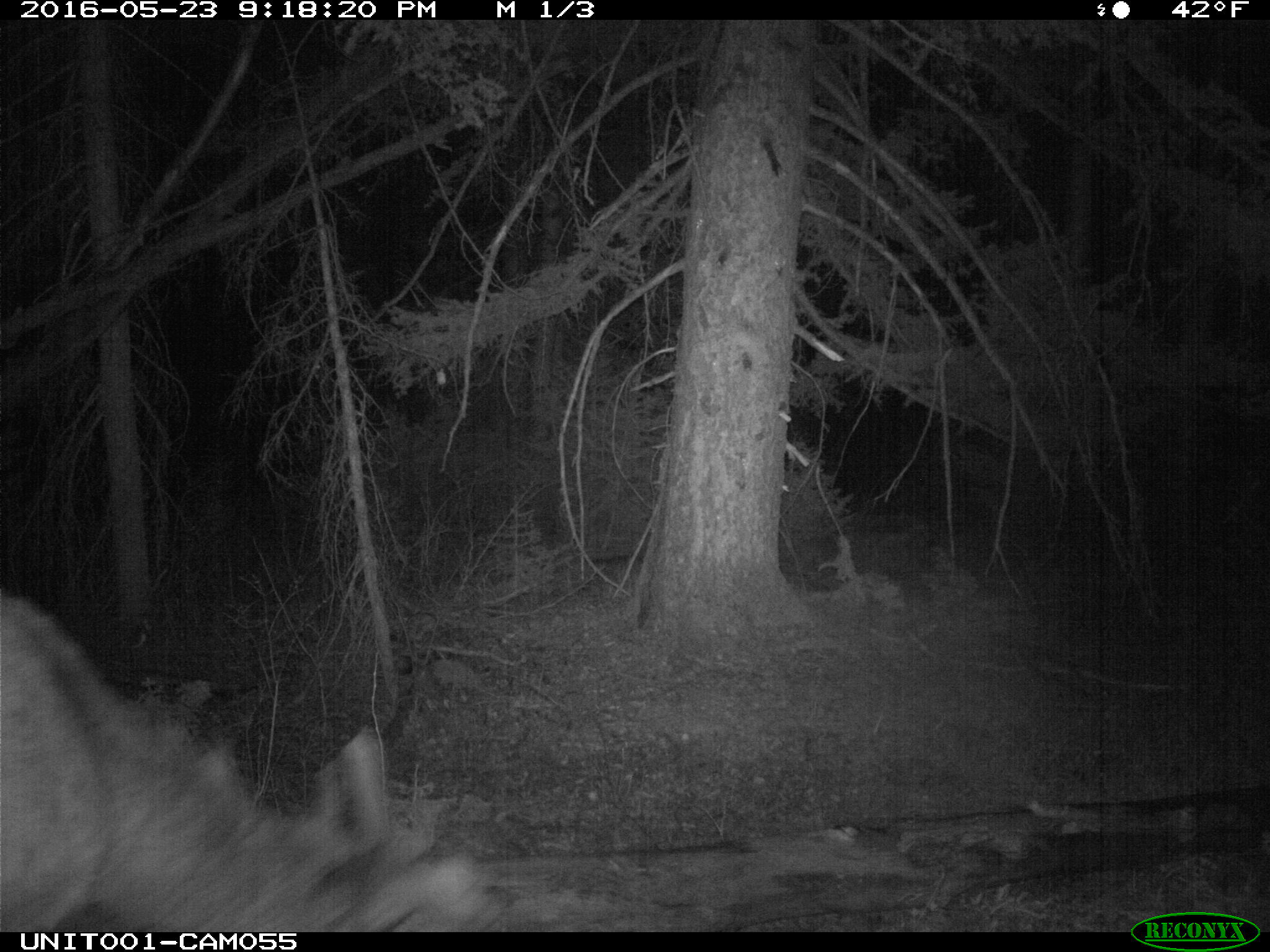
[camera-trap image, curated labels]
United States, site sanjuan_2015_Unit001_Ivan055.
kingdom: Animalia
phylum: Chordata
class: Mammalia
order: Artiodactyla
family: Cervidae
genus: Cervus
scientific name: Cervus elaphus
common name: red deer